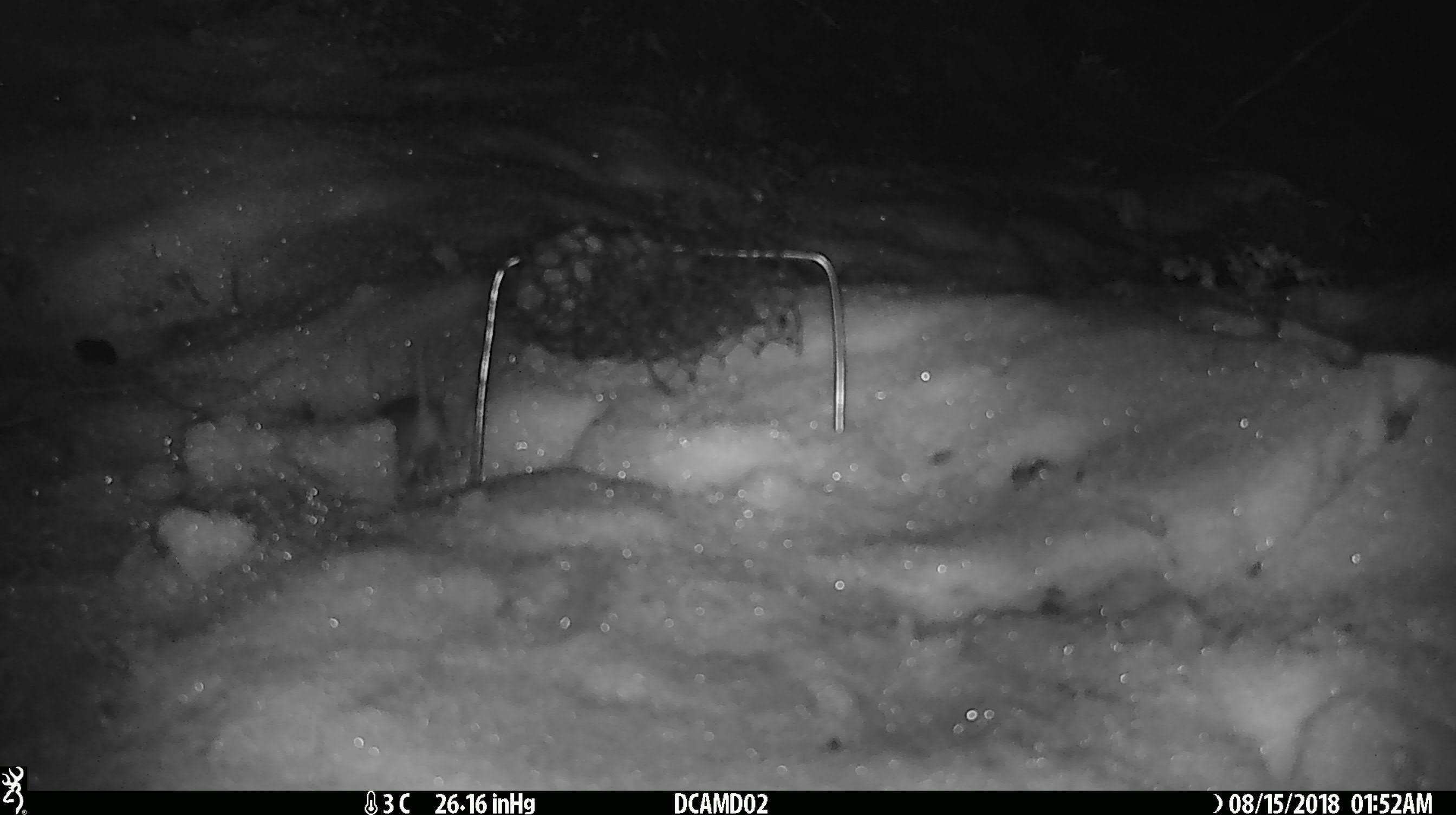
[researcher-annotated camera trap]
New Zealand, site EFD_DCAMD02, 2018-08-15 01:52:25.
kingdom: Animalia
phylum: Chordata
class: Mammalia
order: Rodentia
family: Muridae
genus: Mus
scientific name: Mus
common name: mouse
Mouse (Mus).